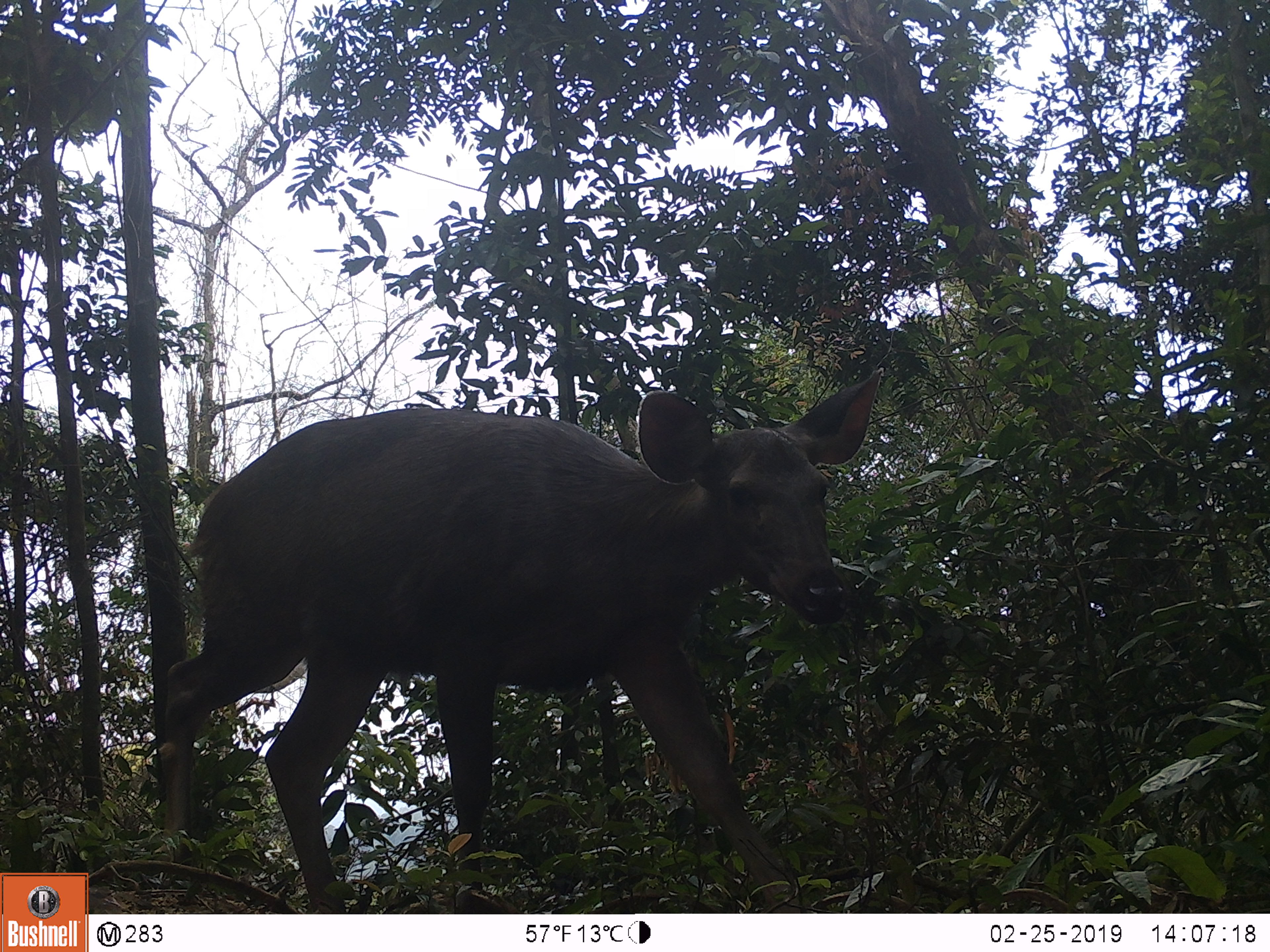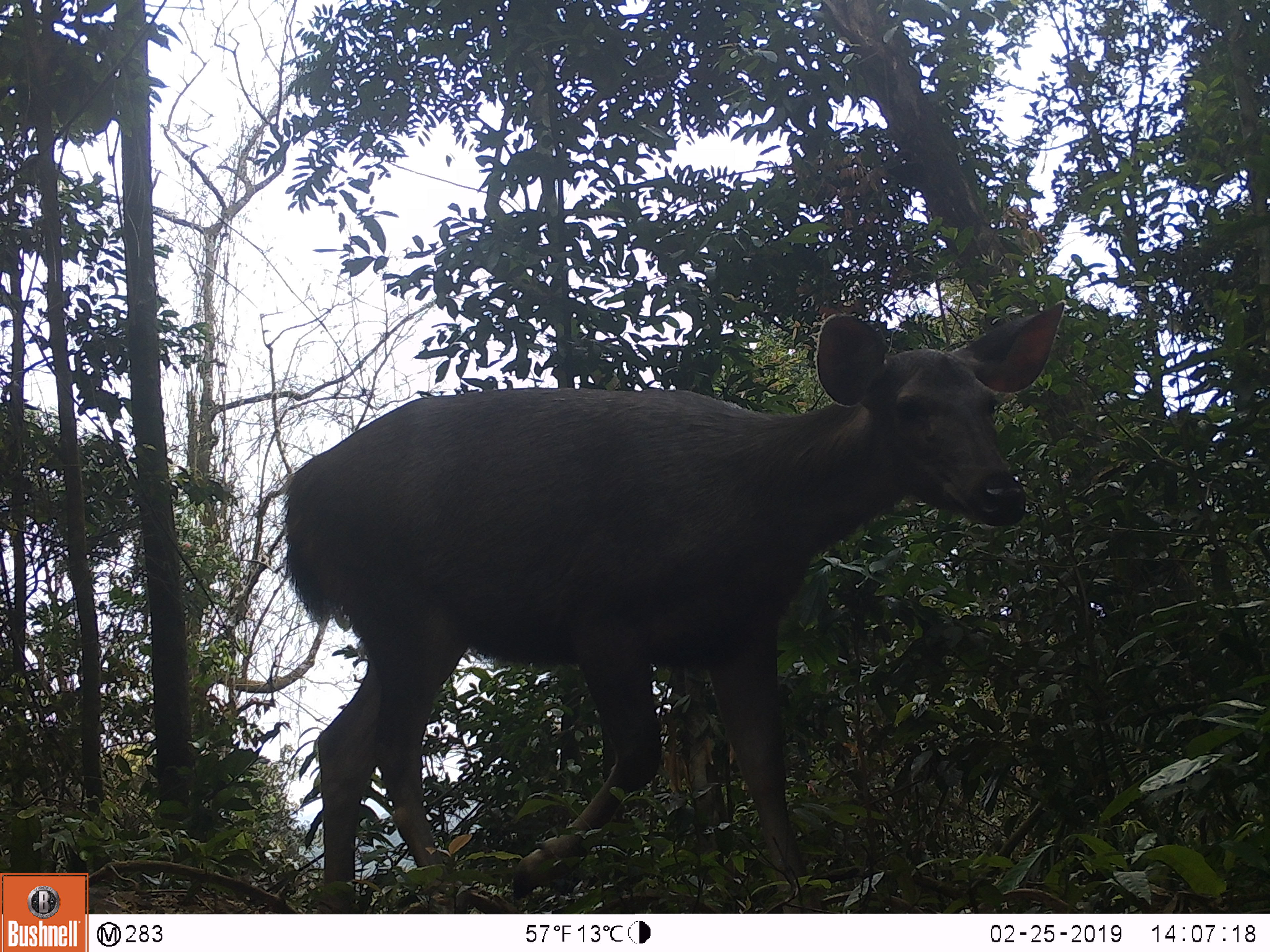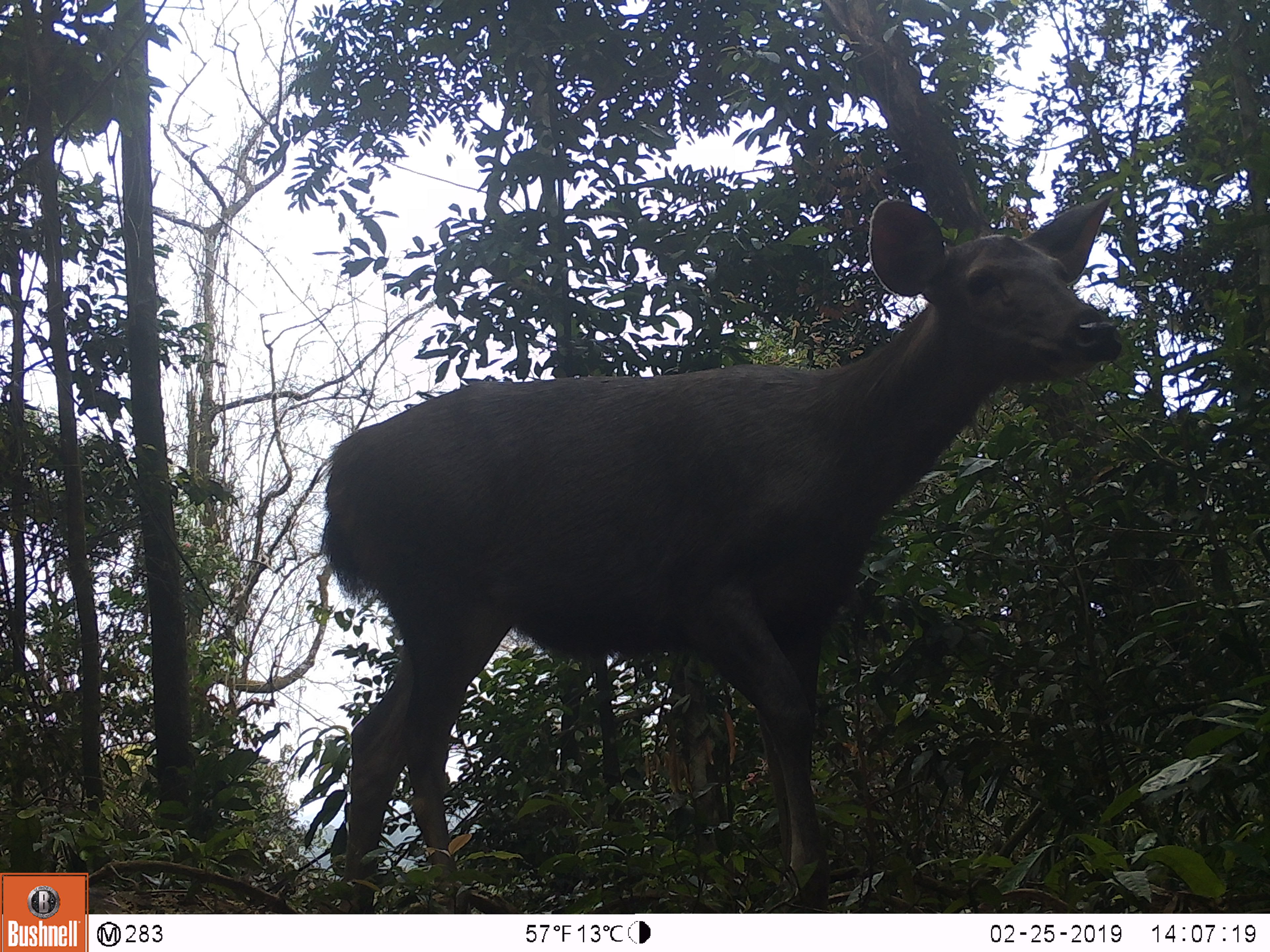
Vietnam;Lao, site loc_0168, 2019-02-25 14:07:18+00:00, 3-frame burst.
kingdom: Animalia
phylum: Chordata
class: Mammalia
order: Artiodactyla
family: Cervidae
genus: Rusa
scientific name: Rusa unicolor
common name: sambar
Sambar (Rusa unicolor). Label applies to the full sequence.